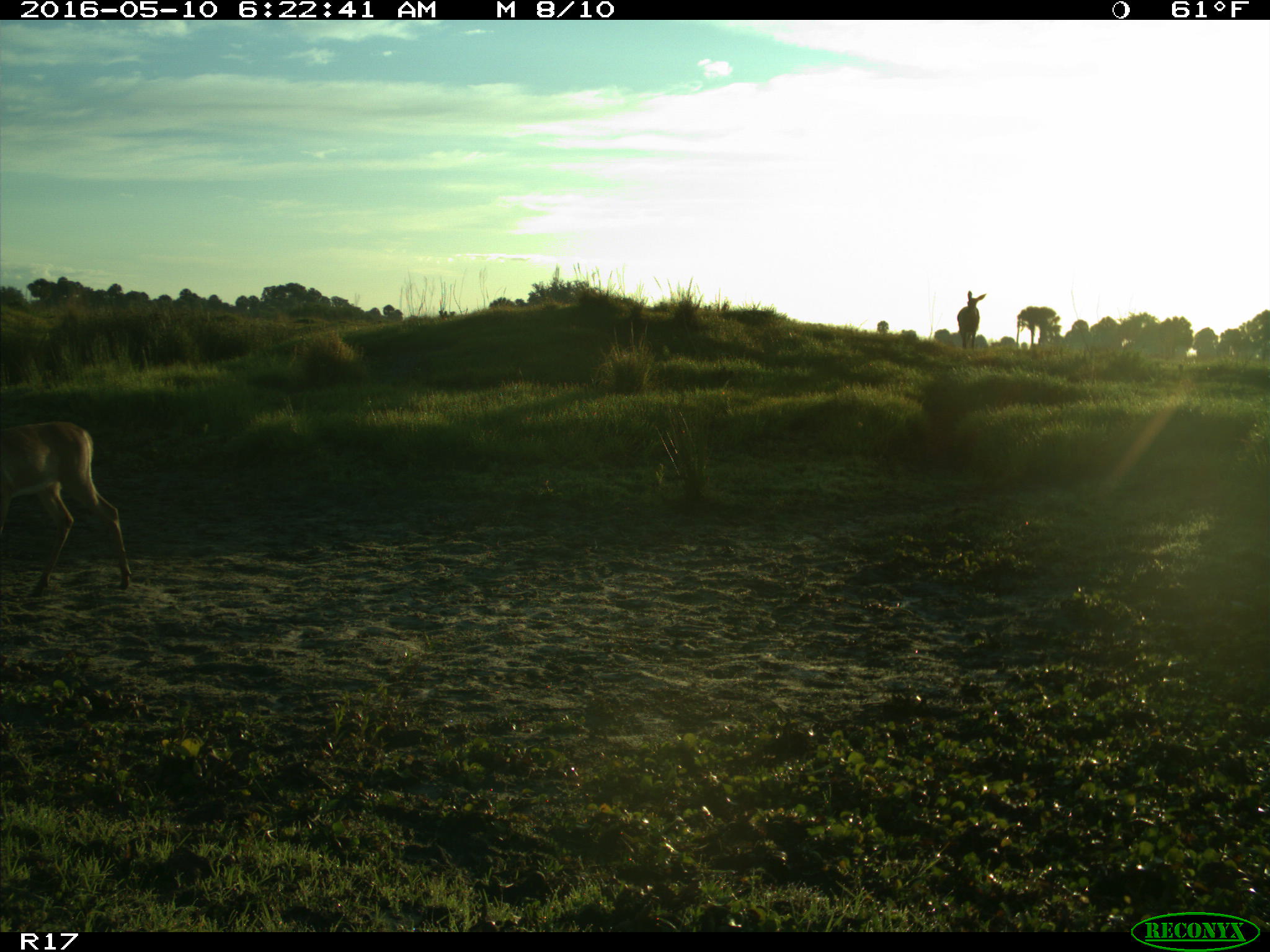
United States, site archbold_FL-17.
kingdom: Animalia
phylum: Chordata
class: Mammalia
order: Artiodactyla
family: Cervidae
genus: Odocoileus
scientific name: Odocoileus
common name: deer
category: unidentified deer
Unidentified deer (deer) (Odocoileus).